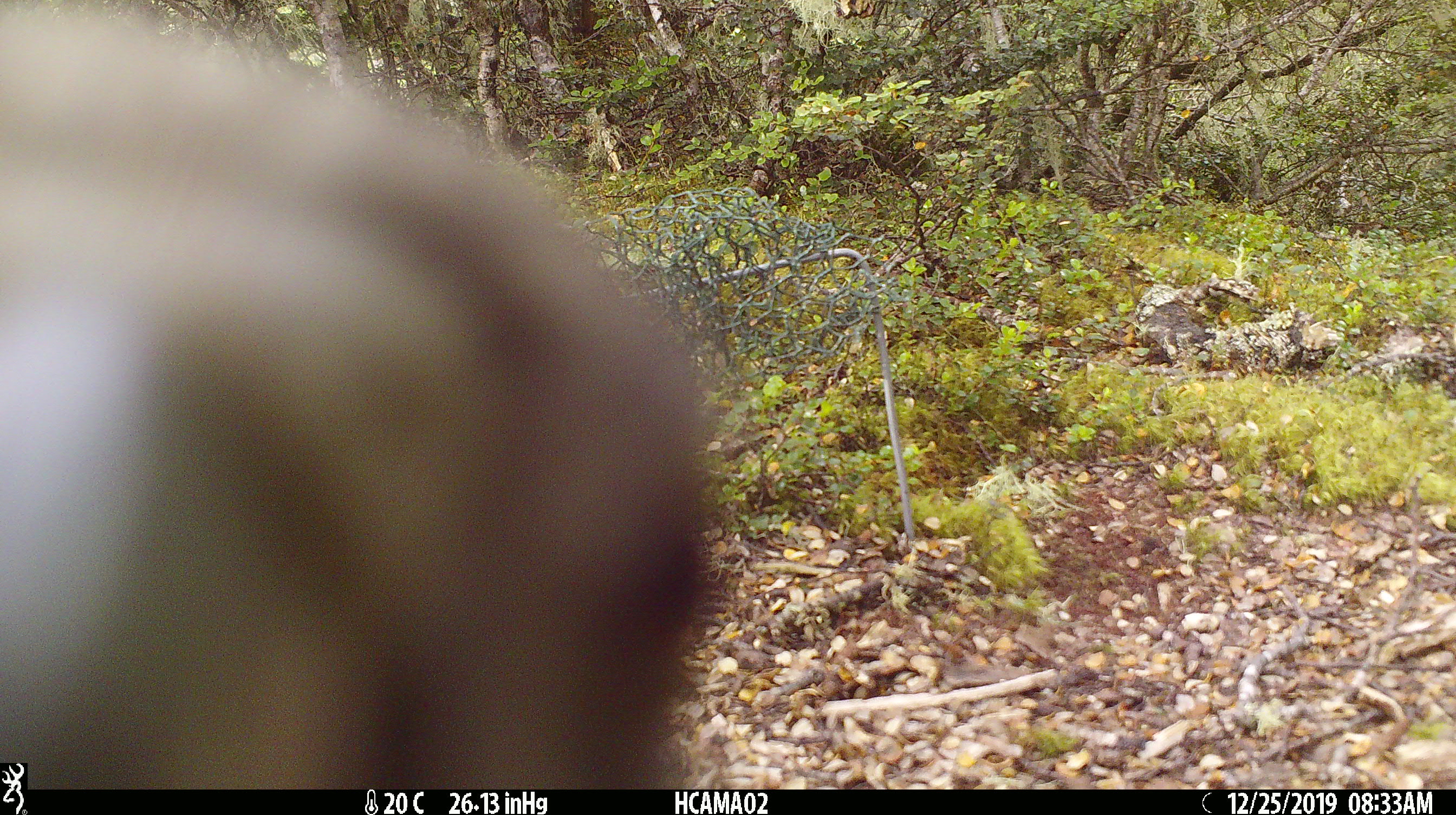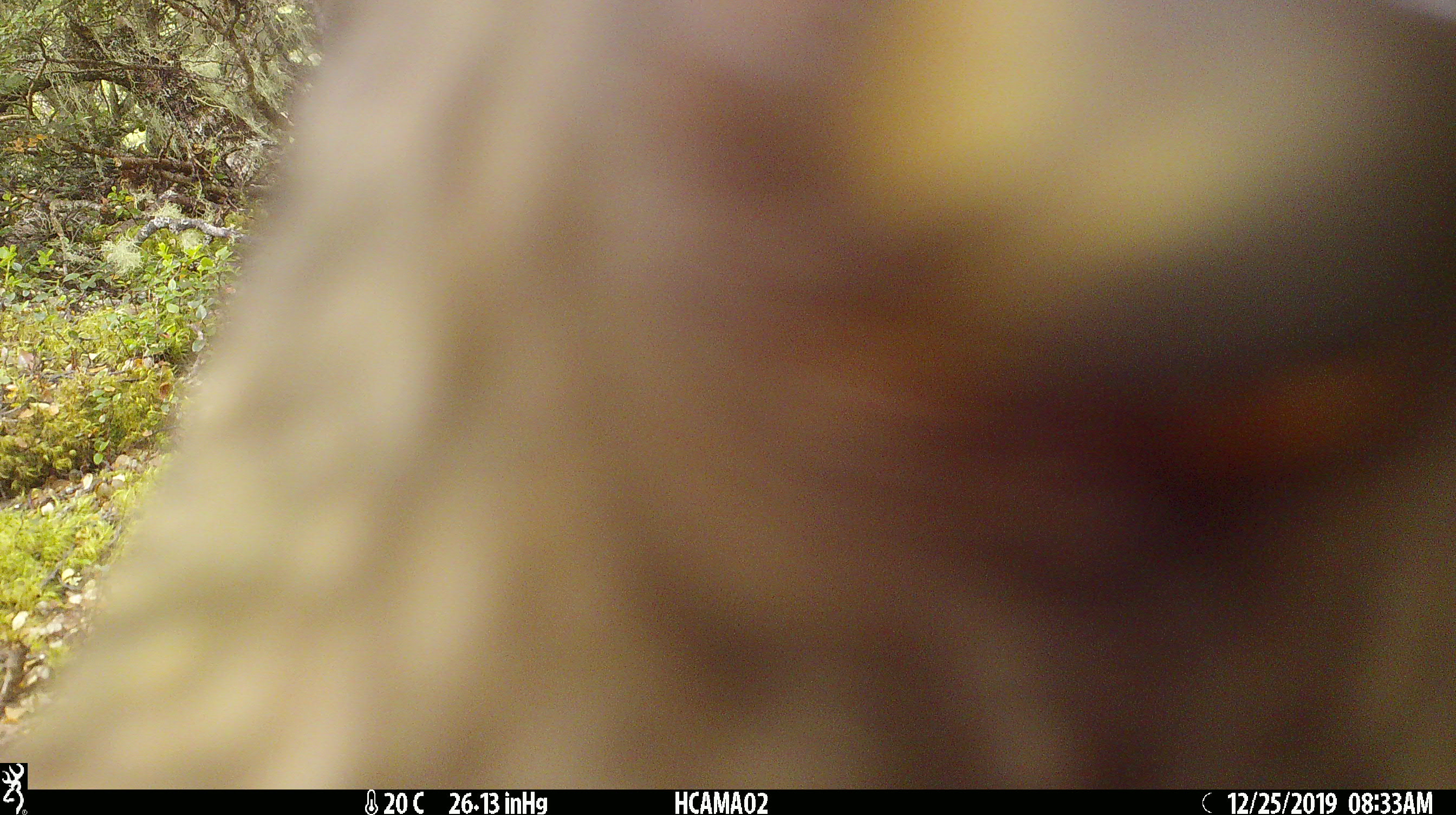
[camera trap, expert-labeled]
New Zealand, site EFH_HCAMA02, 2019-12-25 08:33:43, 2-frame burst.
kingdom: Animalia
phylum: Chordata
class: Aves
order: Psittaciformes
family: Strigopidae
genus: Nestor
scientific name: Nestor notabilis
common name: kea